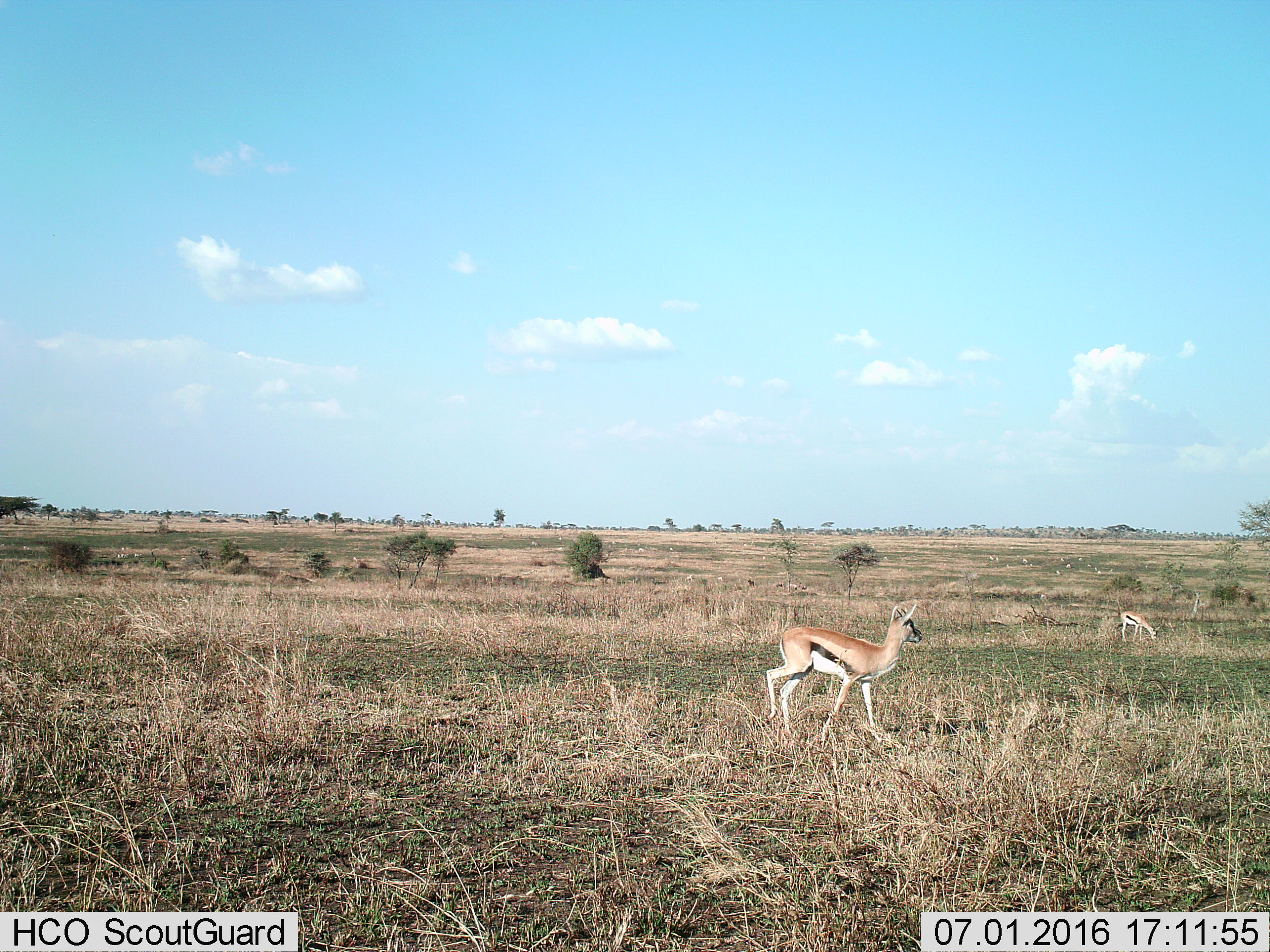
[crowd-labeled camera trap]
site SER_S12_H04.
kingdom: Animalia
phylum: Chordata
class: Mammalia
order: Artiodactyla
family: Bovidae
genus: Eudorcas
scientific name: Eudorcas thomsonii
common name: thomson's gazelle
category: gazellethomsons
Gazellethomsons (thomson's gazelle) (Eudorcas thomsonii), count 2. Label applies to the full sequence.